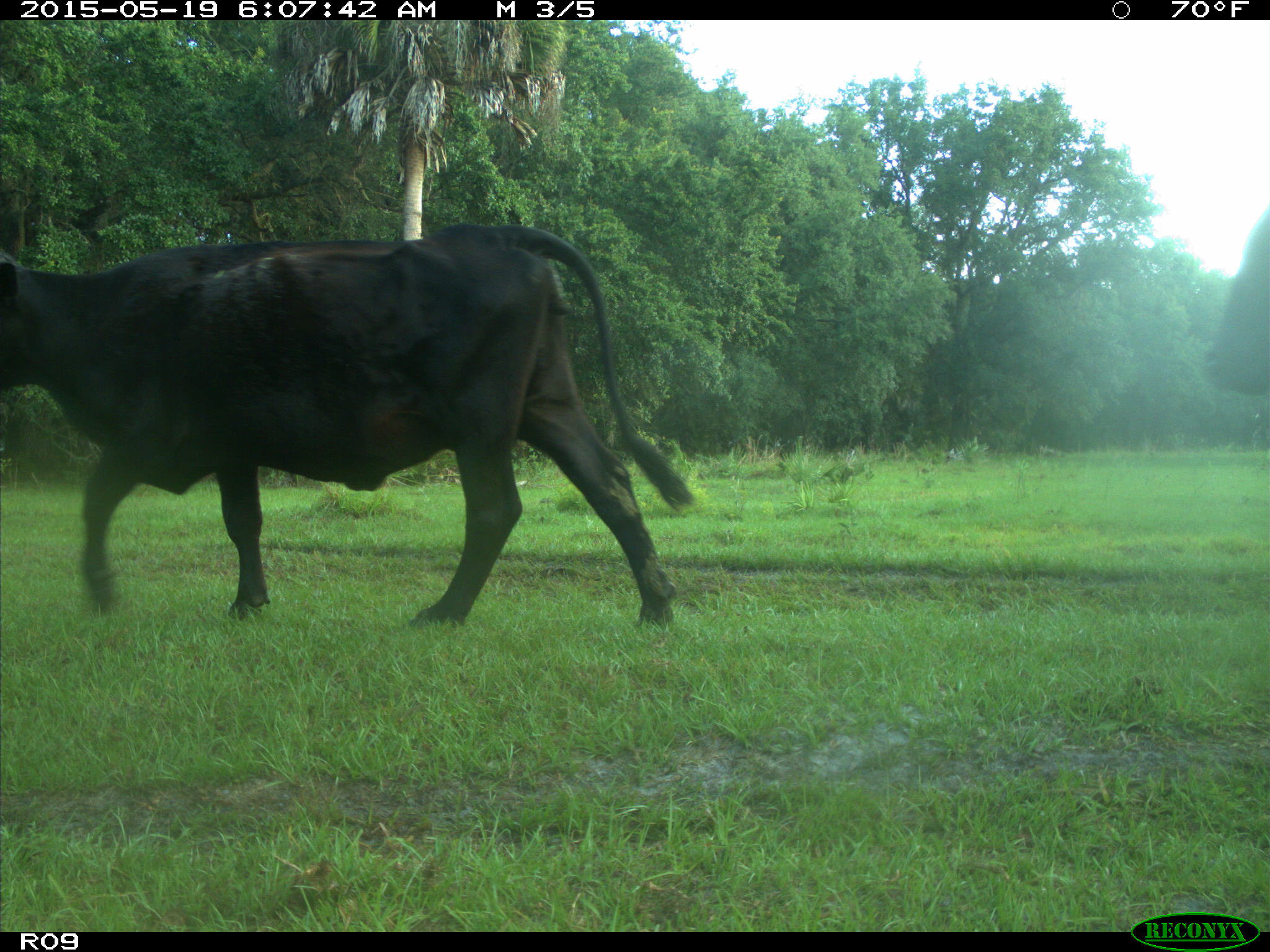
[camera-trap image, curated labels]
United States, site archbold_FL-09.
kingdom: Animalia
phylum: Chordata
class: Mammalia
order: Artiodactyla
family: Bovidae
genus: Bos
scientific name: Bos taurus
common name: domestic cow